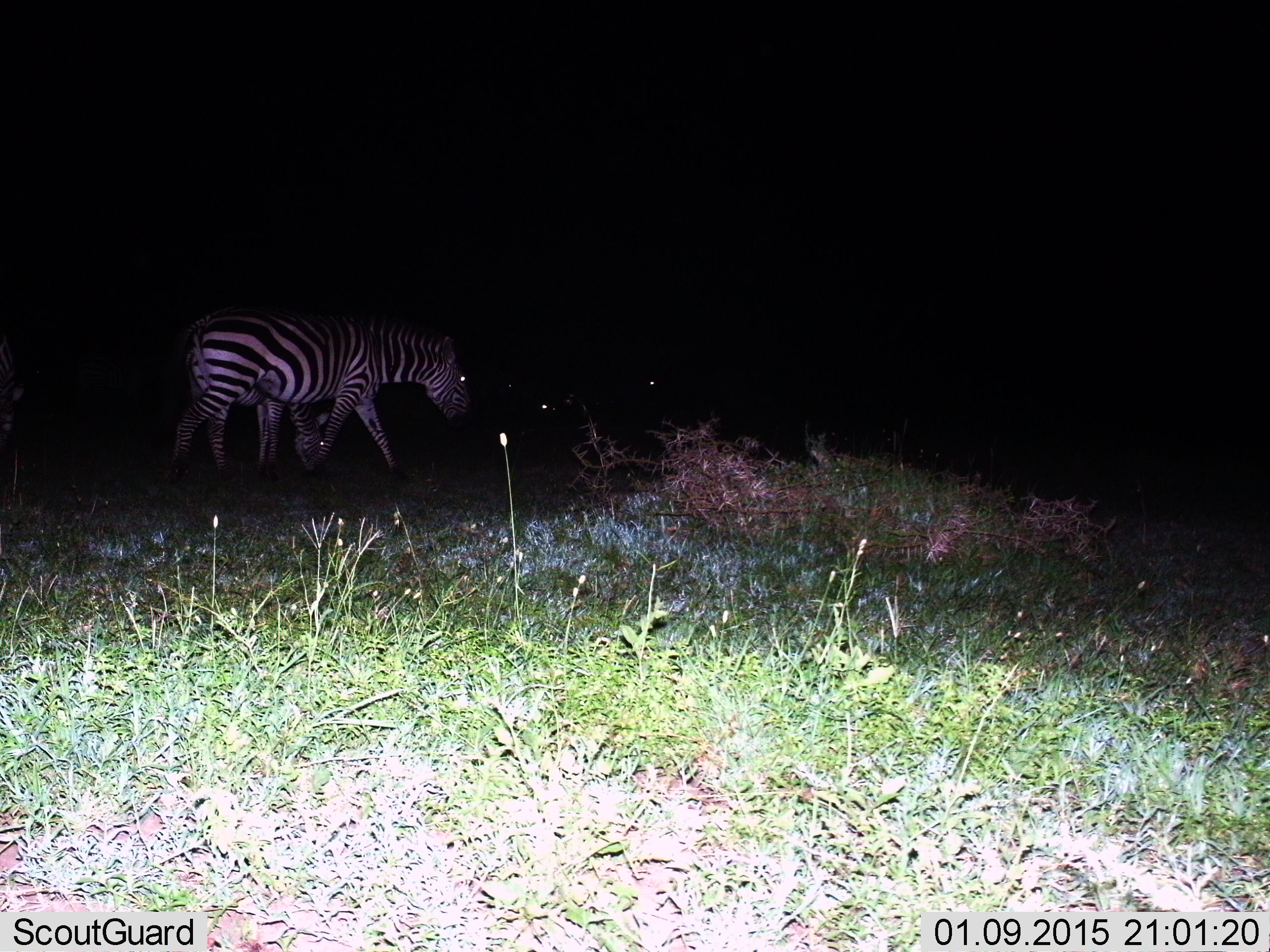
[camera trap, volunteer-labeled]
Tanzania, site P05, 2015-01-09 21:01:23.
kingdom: Animalia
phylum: Chordata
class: Mammalia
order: Perissodactyla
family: Equidae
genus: Equus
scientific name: Equus quagga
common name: plains zebra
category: zebra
Zebra (plains zebra) (Equus quagga), count 2. Behavior (volunteer vote fractions): standing 40%, resting 0%, moving 60%, interacting 0%. Young present (vote fraction): 10%. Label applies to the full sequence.